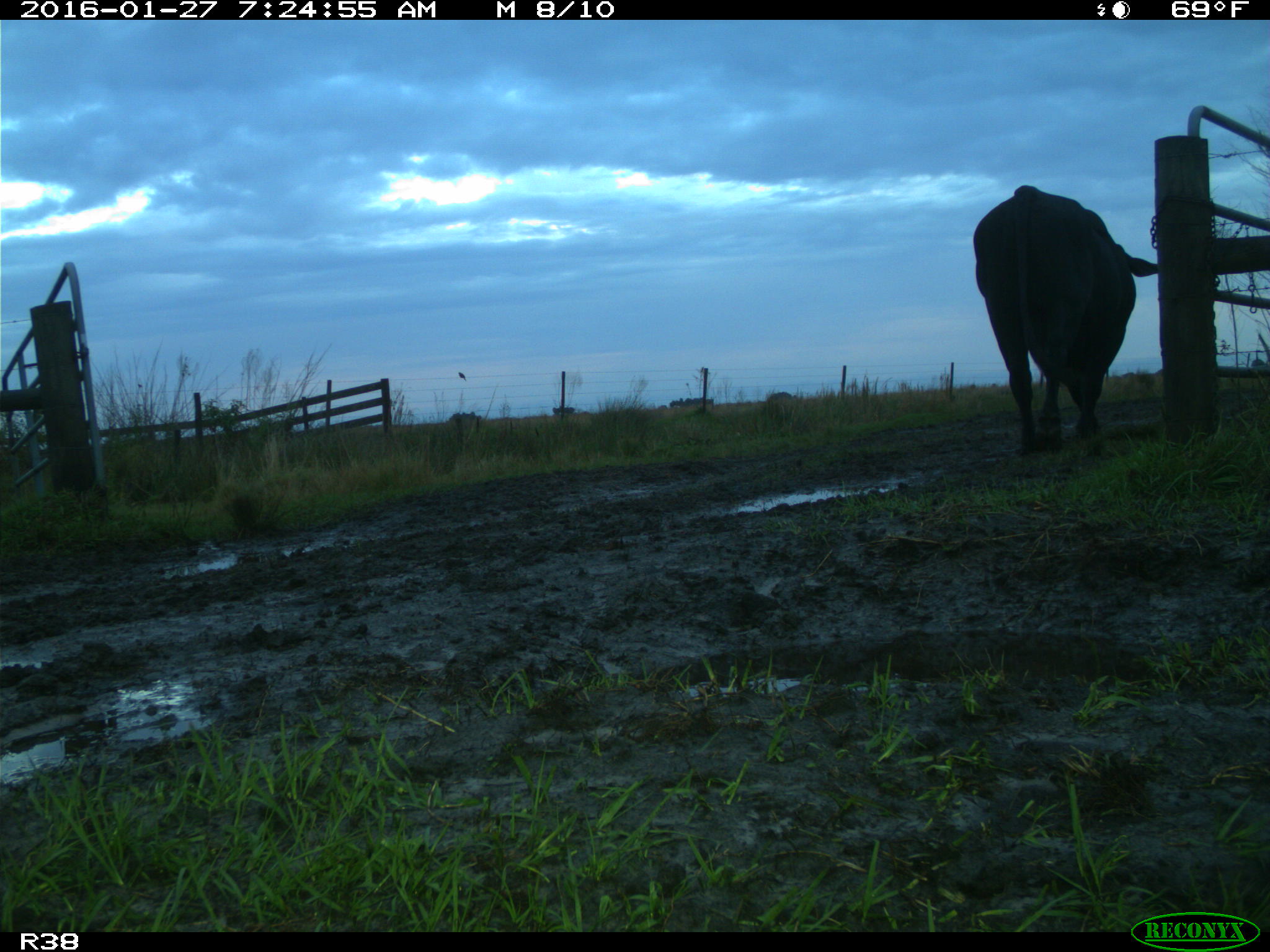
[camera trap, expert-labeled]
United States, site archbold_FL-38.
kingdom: Animalia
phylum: Chordata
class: Mammalia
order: Artiodactyla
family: Bovidae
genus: Bos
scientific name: Bos taurus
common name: domestic cow